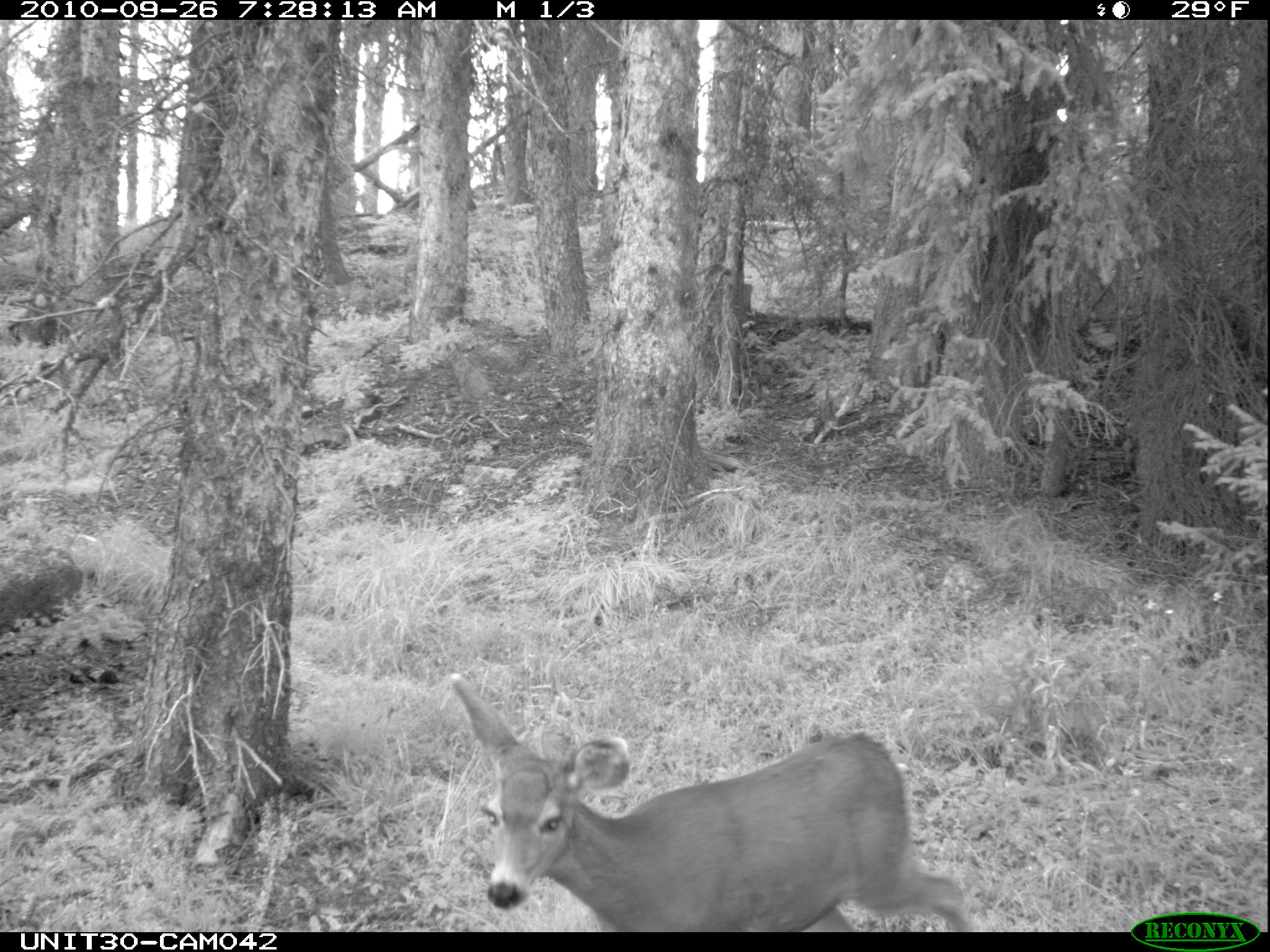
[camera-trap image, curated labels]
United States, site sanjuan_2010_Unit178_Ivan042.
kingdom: Animalia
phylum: Chordata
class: Mammalia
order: Artiodactyla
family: Cervidae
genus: Odocoileus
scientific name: Odocoileus hemionus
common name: mule deer